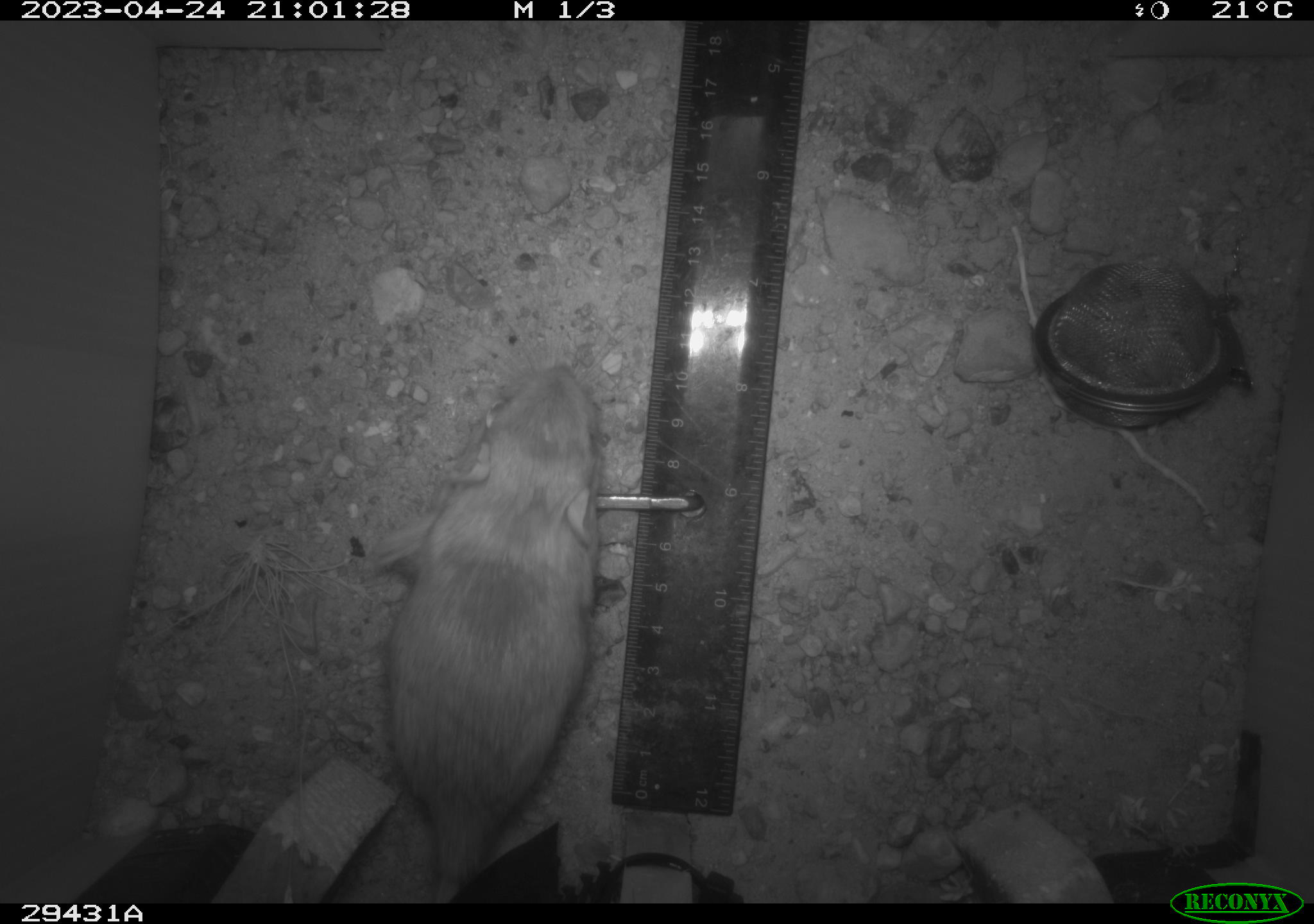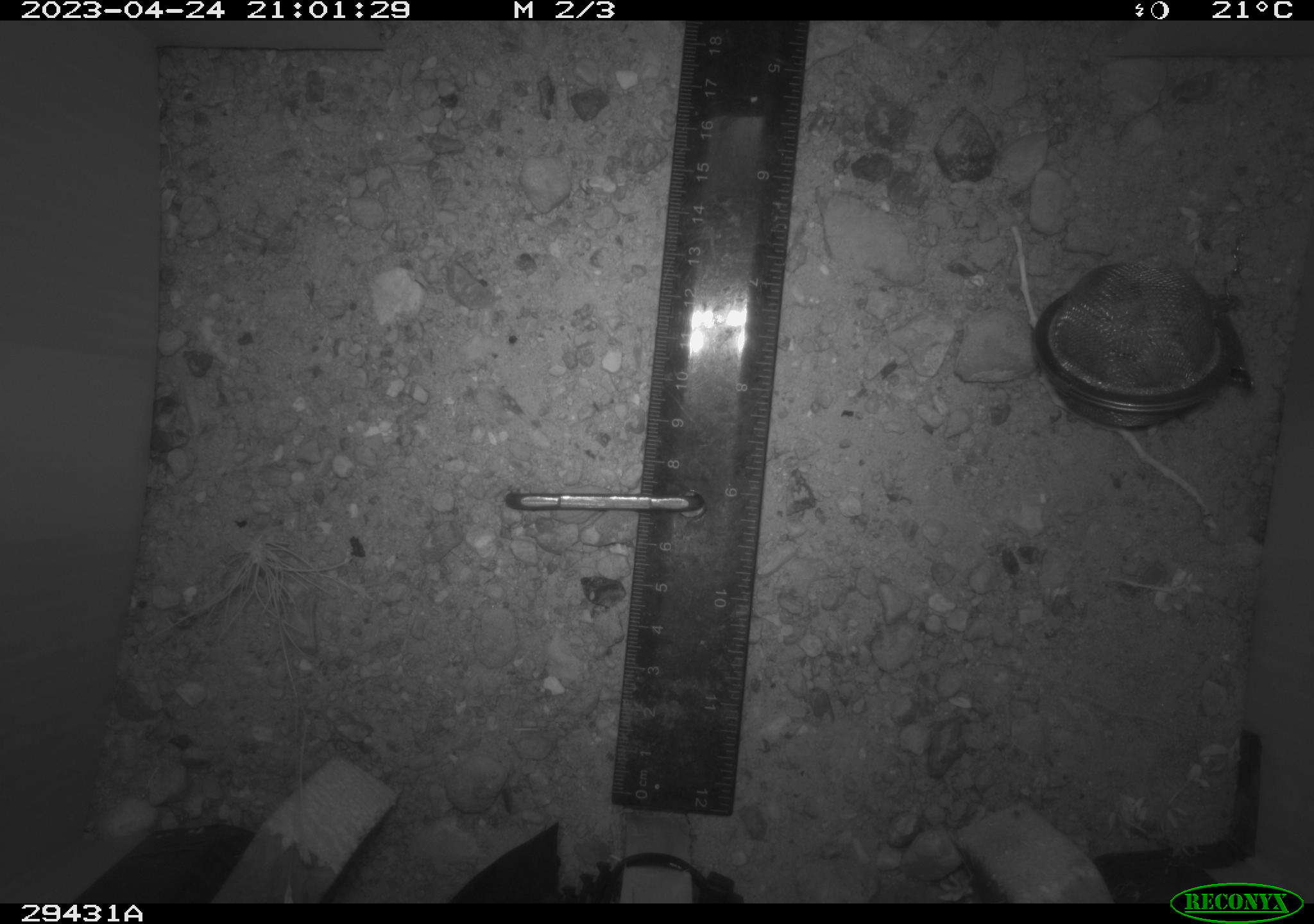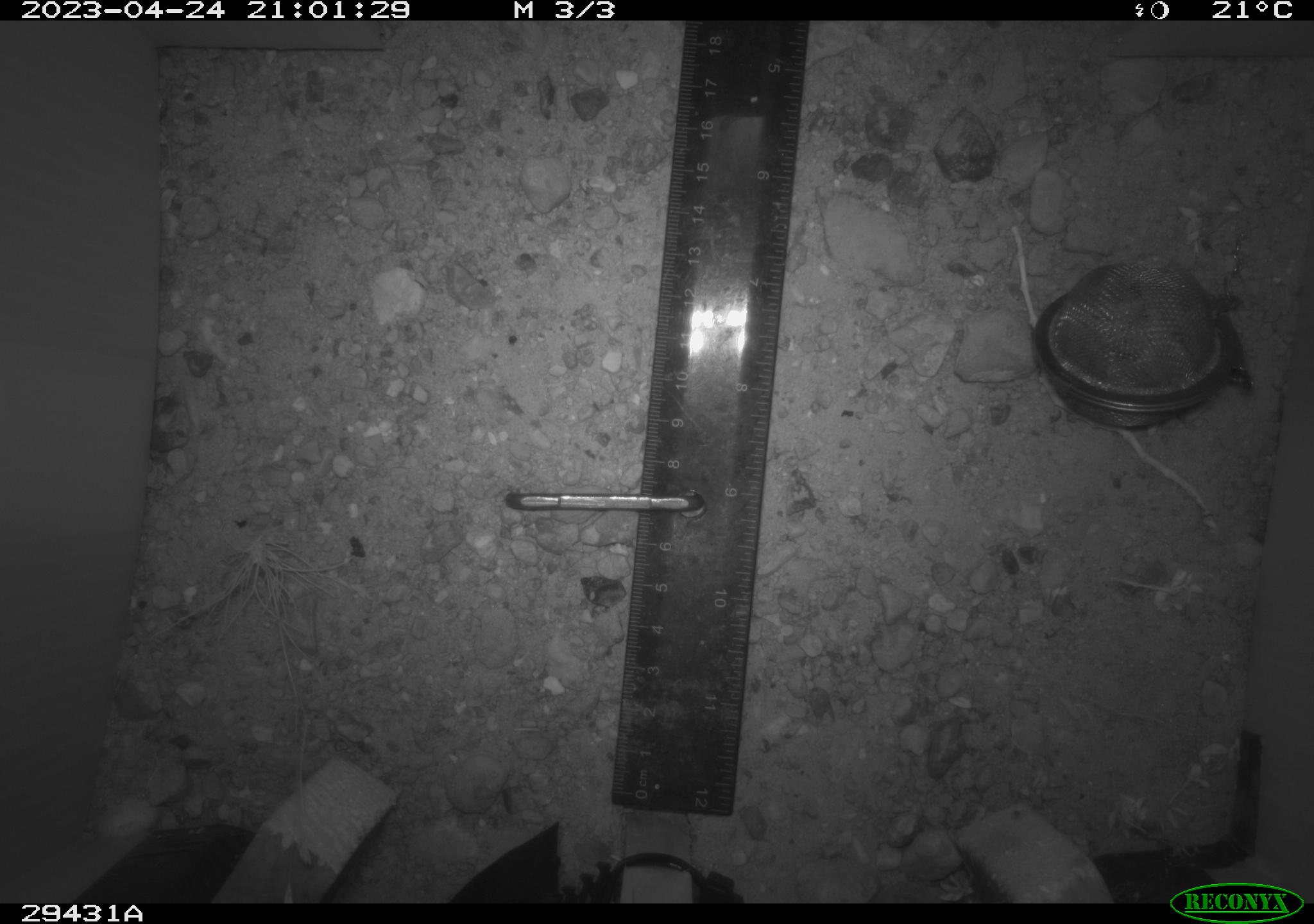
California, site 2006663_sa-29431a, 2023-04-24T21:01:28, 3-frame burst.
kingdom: Animalia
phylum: Chordata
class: Mammalia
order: Rodentia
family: Heteromyidae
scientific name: Heteromyidae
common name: kangaroo rats and pocket mice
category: heteromyidae family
Heteromyidae family (kangaroo rats and pocket mice) (Heteromyidae).